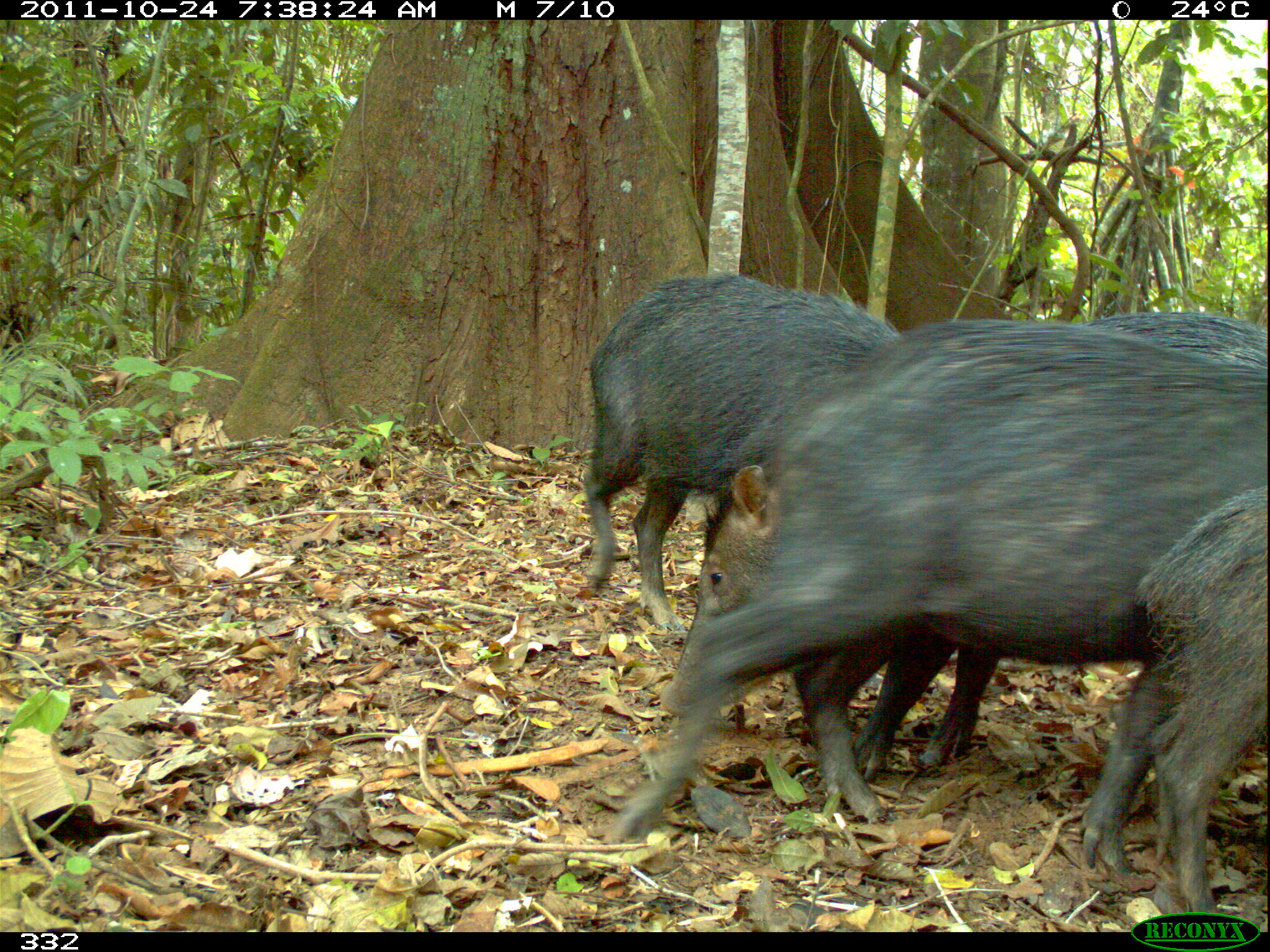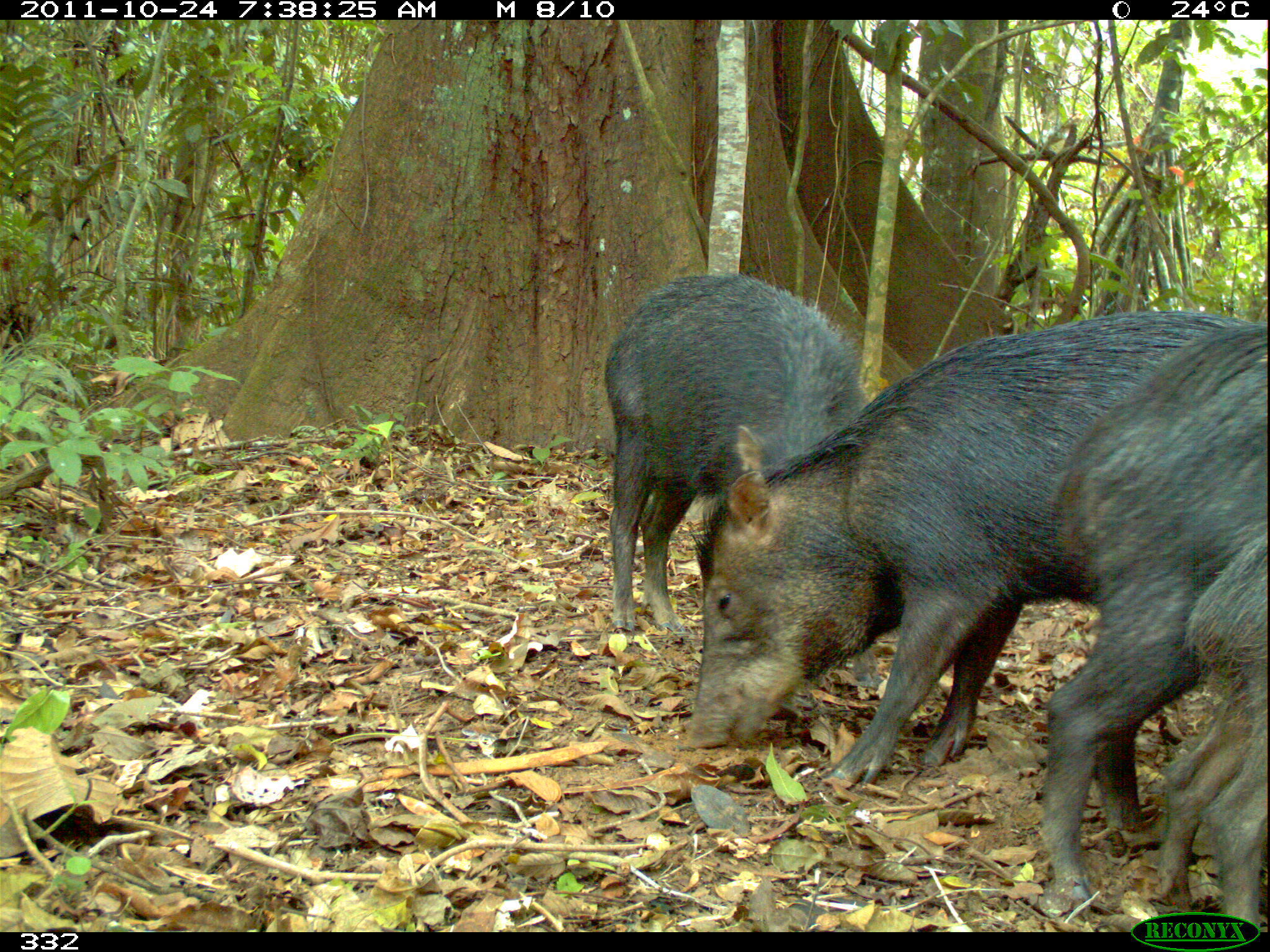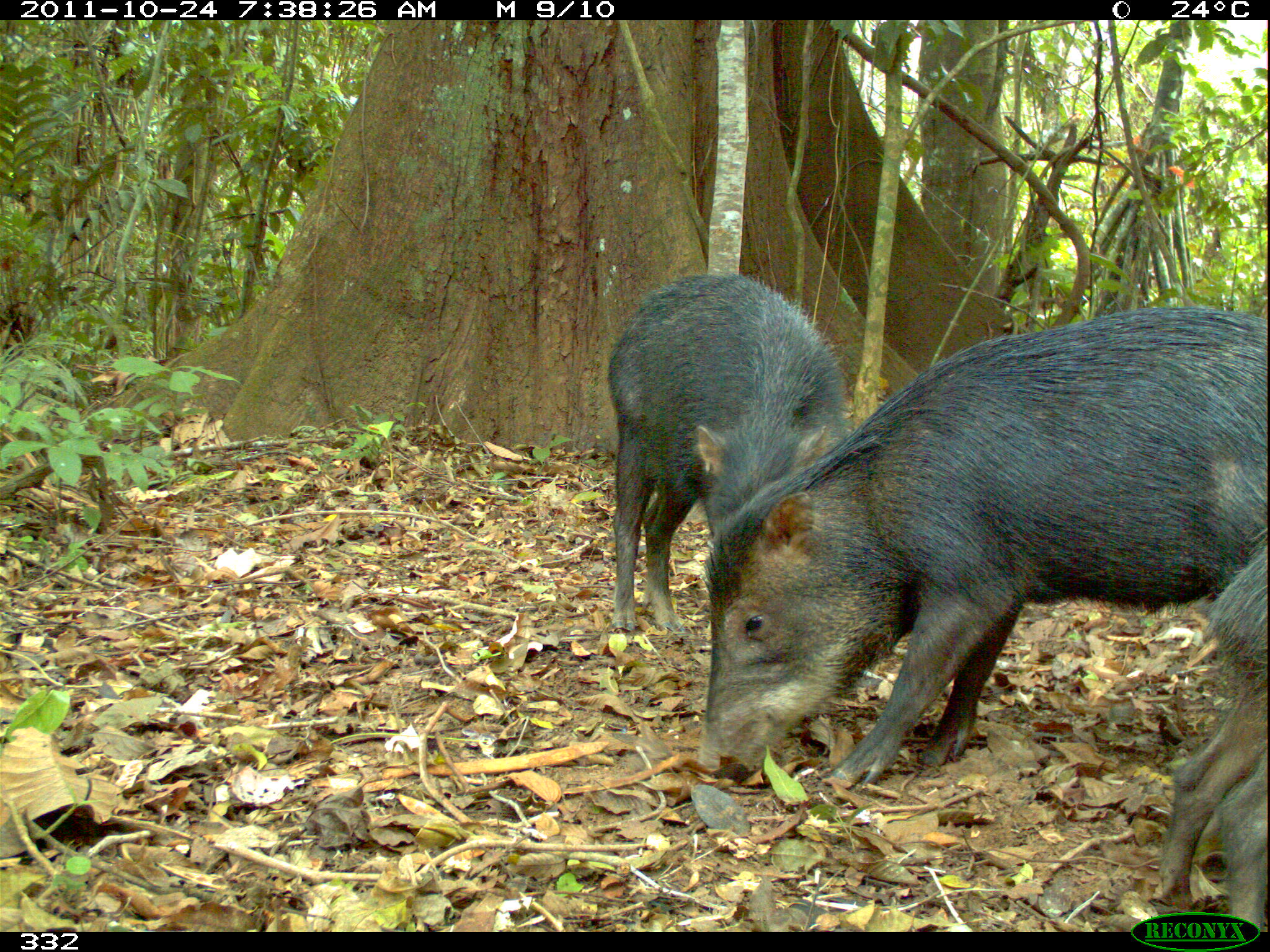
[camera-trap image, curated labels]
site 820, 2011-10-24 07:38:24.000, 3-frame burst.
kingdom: Animalia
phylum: Chordata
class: Mammalia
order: Artiodactyla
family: Tayassuidae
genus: Tayassu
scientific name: Tayassu pecari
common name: white-lipped peccary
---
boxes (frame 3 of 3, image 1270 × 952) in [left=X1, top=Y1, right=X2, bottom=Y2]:
tayassu pecari: [left=691, top=302, right=1269, bottom=787]; [left=602, top=269, right=847, bottom=630]; [left=1138, top=540, right=1270, bottom=931]